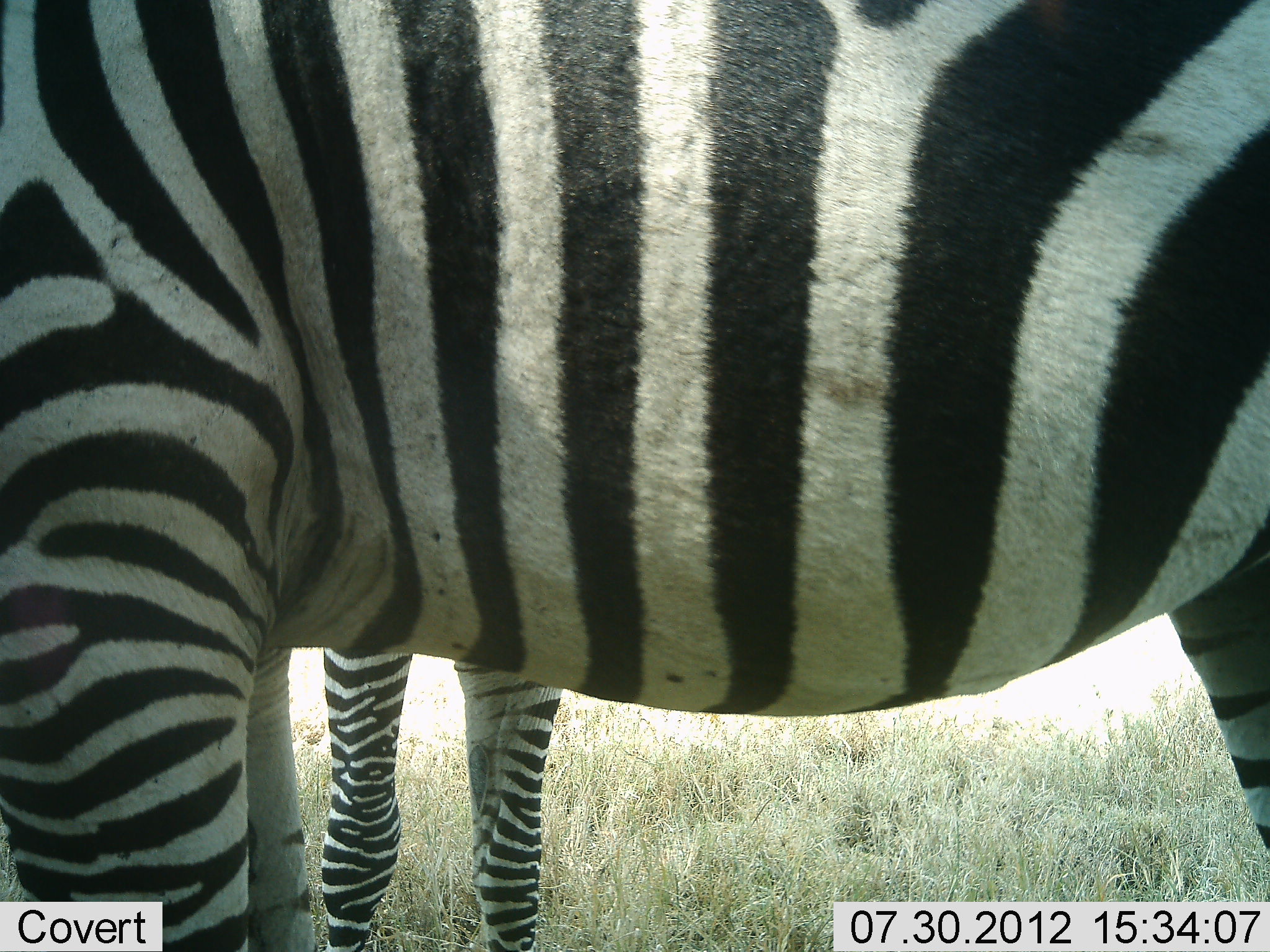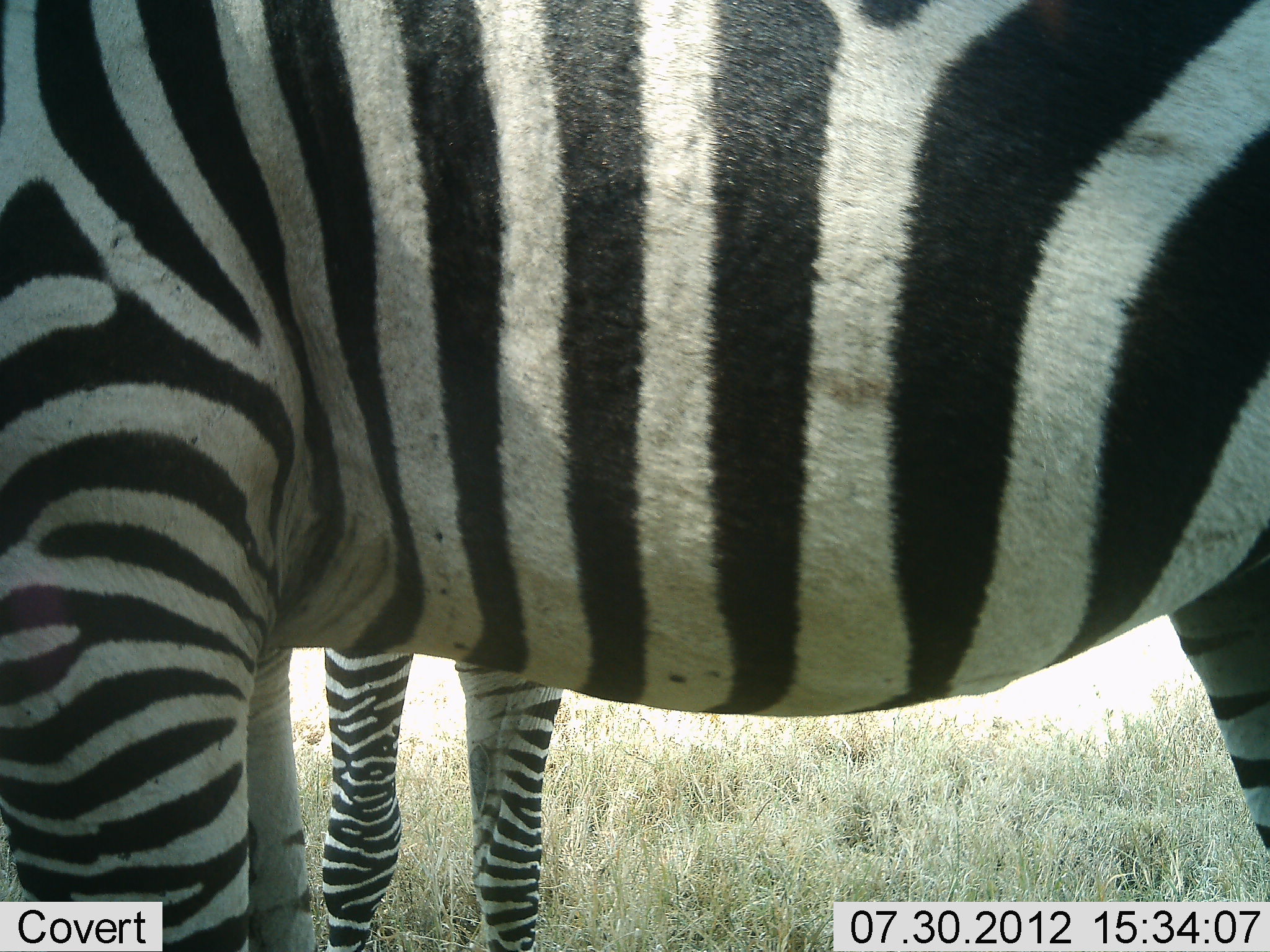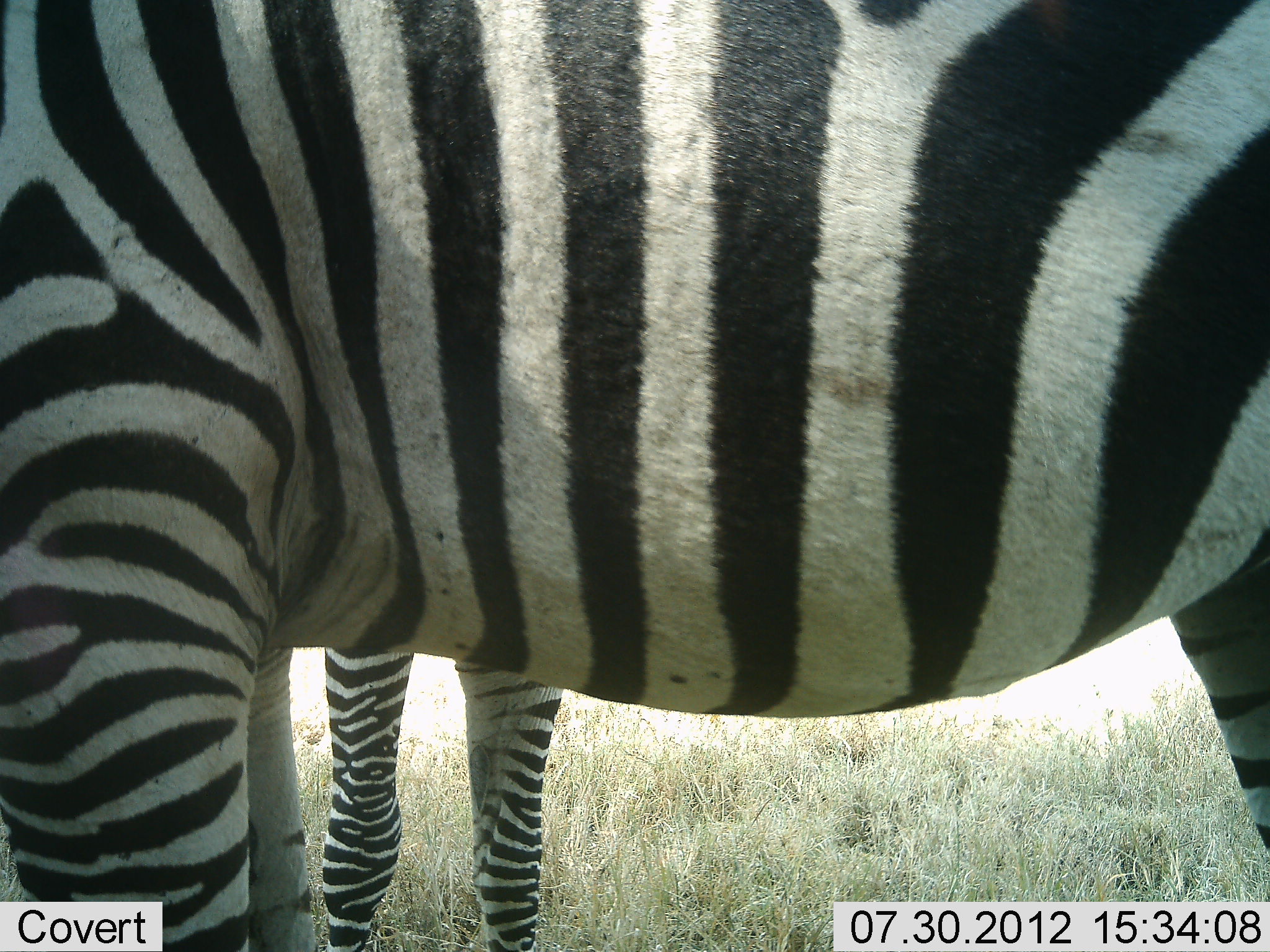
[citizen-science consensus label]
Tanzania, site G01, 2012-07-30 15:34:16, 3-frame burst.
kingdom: Animalia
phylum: Chordata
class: Mammalia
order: Perissodactyla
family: Equidae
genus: Equus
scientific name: Equus quagga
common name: plains zebra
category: zebra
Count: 2.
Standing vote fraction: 100%.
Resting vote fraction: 0%.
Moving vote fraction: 0%.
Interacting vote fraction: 0%.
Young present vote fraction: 20%.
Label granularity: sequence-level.